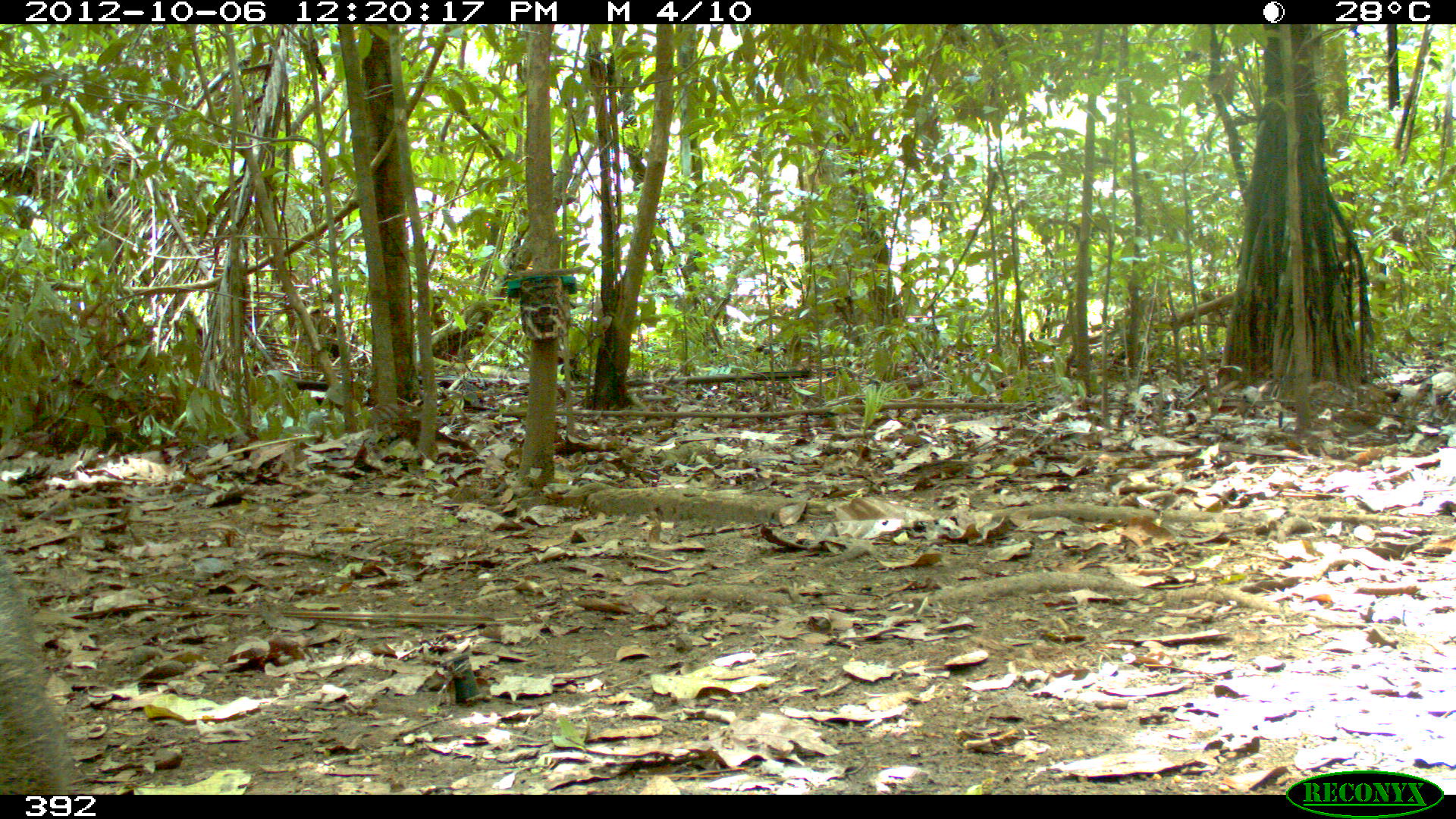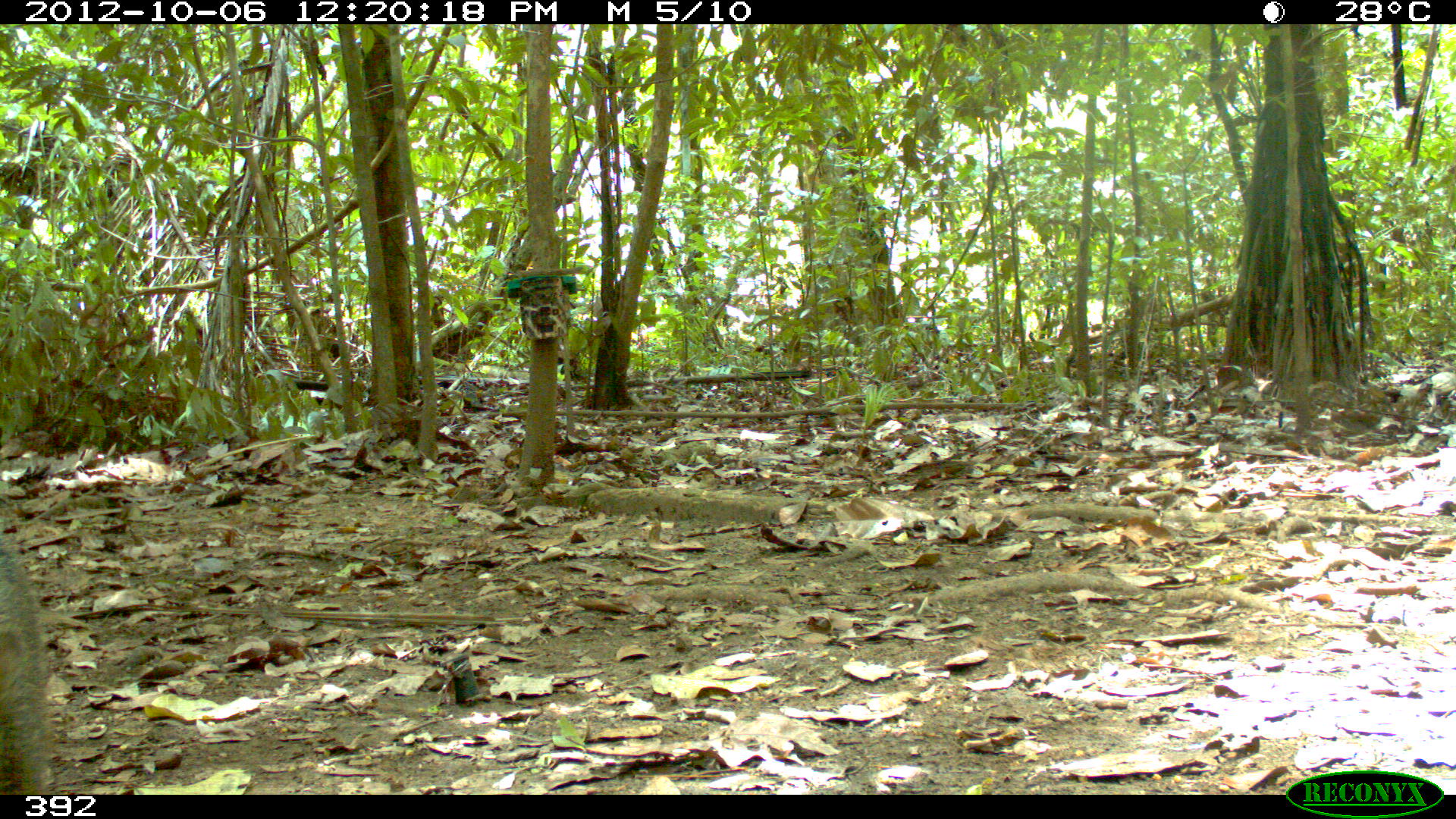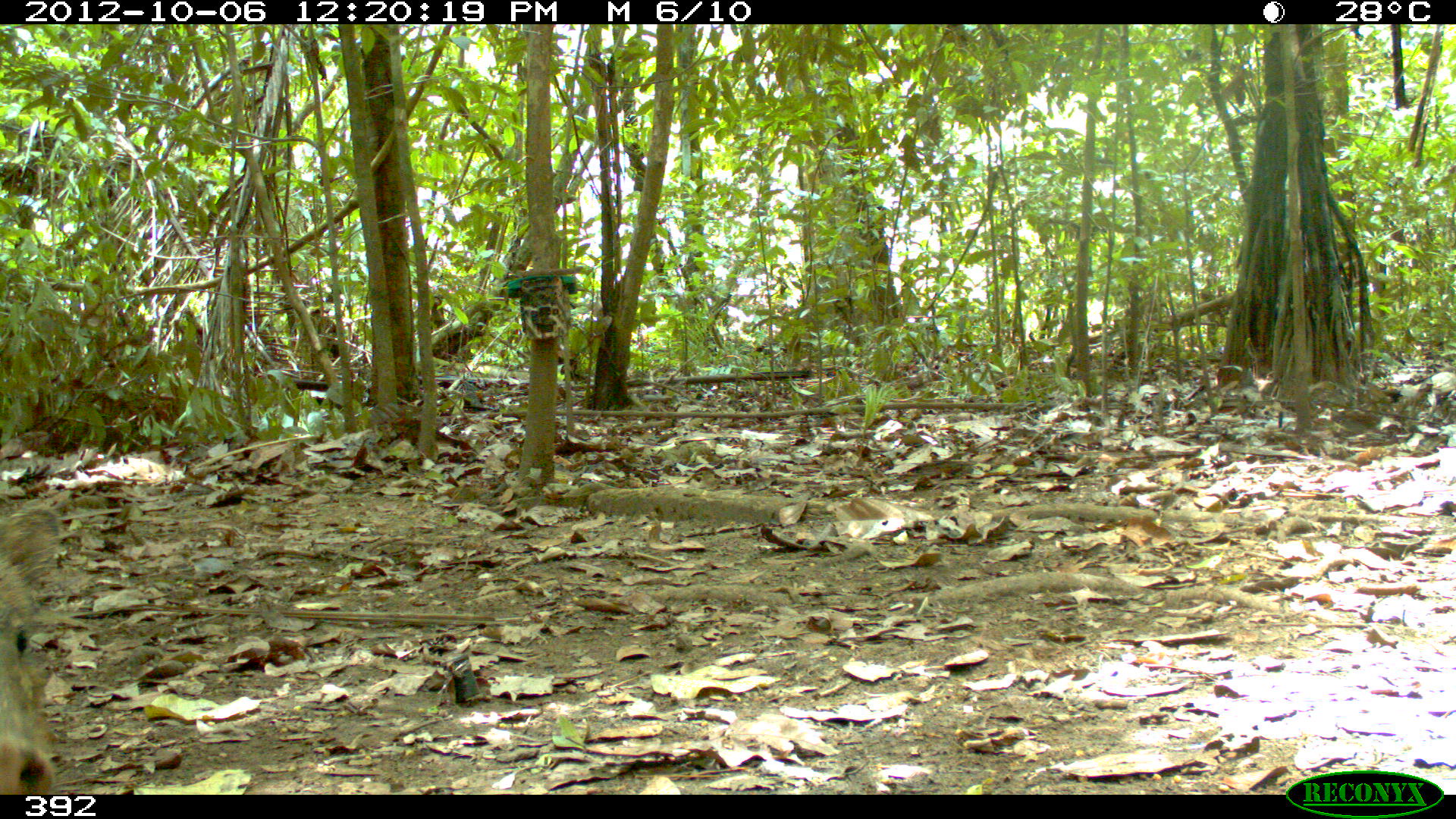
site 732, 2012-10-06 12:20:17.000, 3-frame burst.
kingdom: Animalia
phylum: Chordata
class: Mammalia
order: Artiodactyla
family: Tayassuidae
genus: Tayassu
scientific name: Tayassu pecari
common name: white-lipped peccary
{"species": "Tayassu pecari (white-lipped peccary)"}